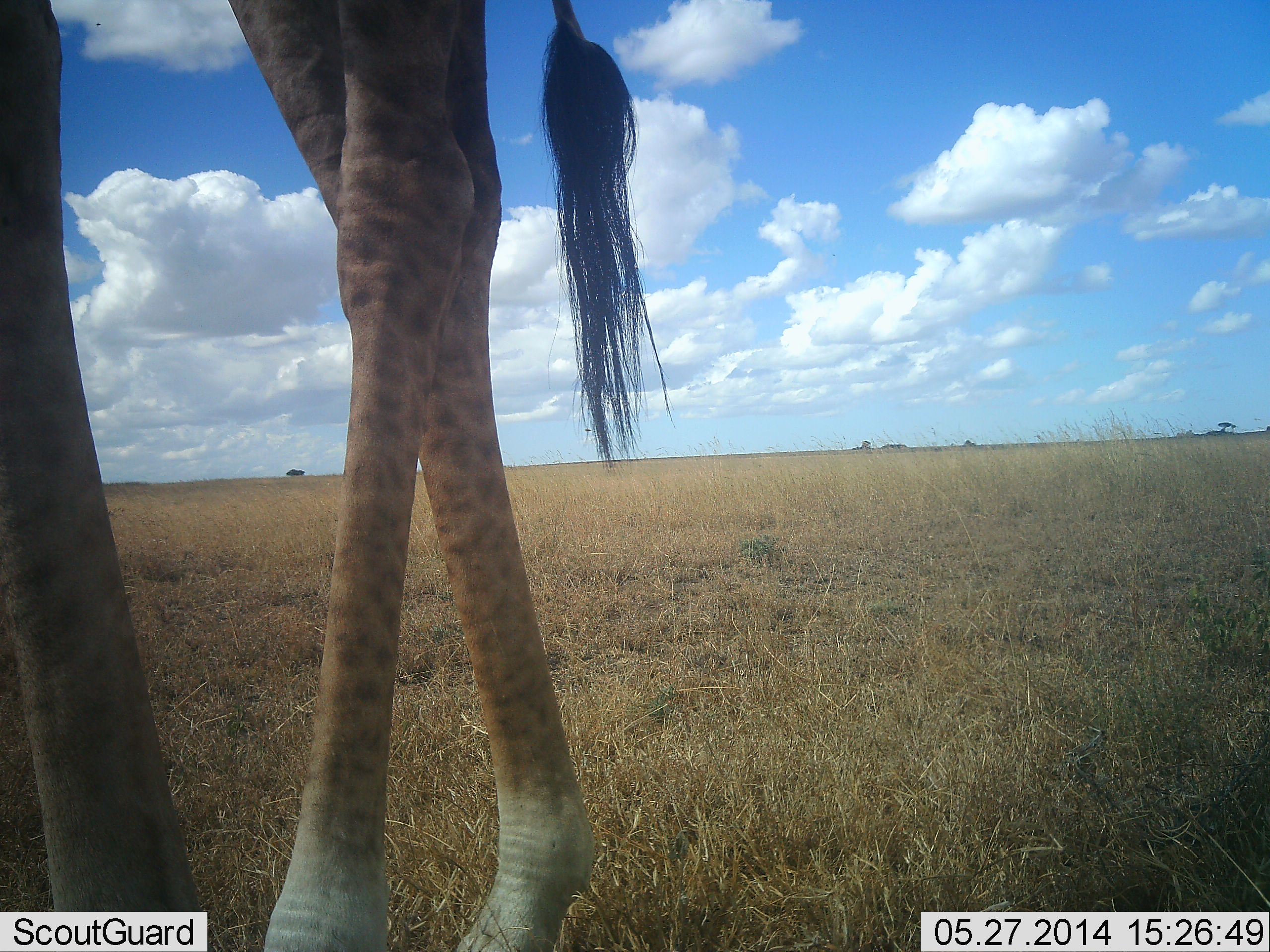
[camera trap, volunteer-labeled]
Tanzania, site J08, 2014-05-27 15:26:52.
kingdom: Animalia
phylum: Chordata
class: Mammalia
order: Artiodactyla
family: Giraffidae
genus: Giraffa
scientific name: Giraffa camelopardalis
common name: giraffe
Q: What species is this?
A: Giraffe (Giraffa camelopardalis).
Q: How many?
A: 1.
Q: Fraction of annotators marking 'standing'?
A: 60%.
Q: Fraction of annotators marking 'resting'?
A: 0%.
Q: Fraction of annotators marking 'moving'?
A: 40%.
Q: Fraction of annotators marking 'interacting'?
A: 0%.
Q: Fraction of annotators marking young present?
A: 0%.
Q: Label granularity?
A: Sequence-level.